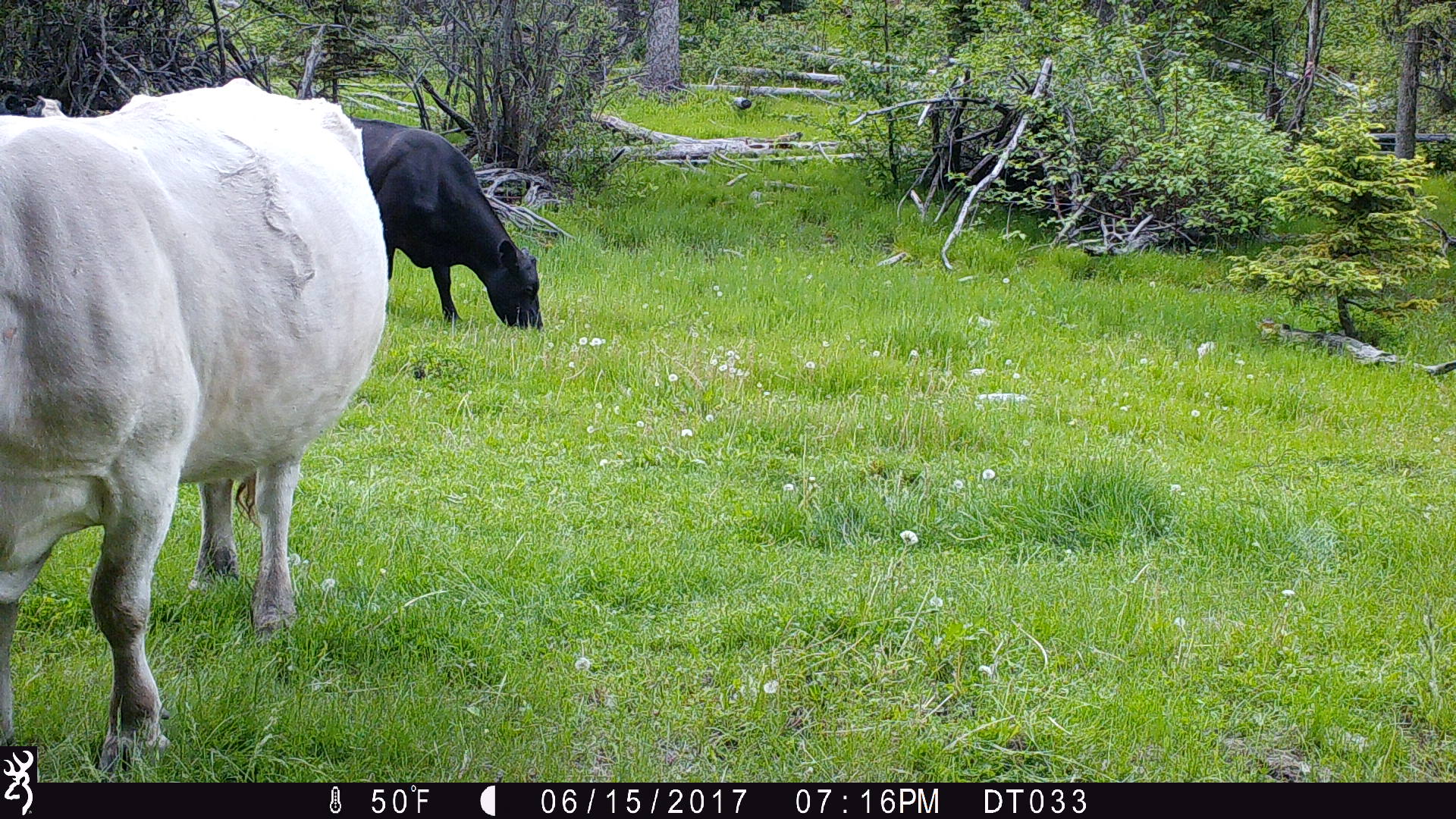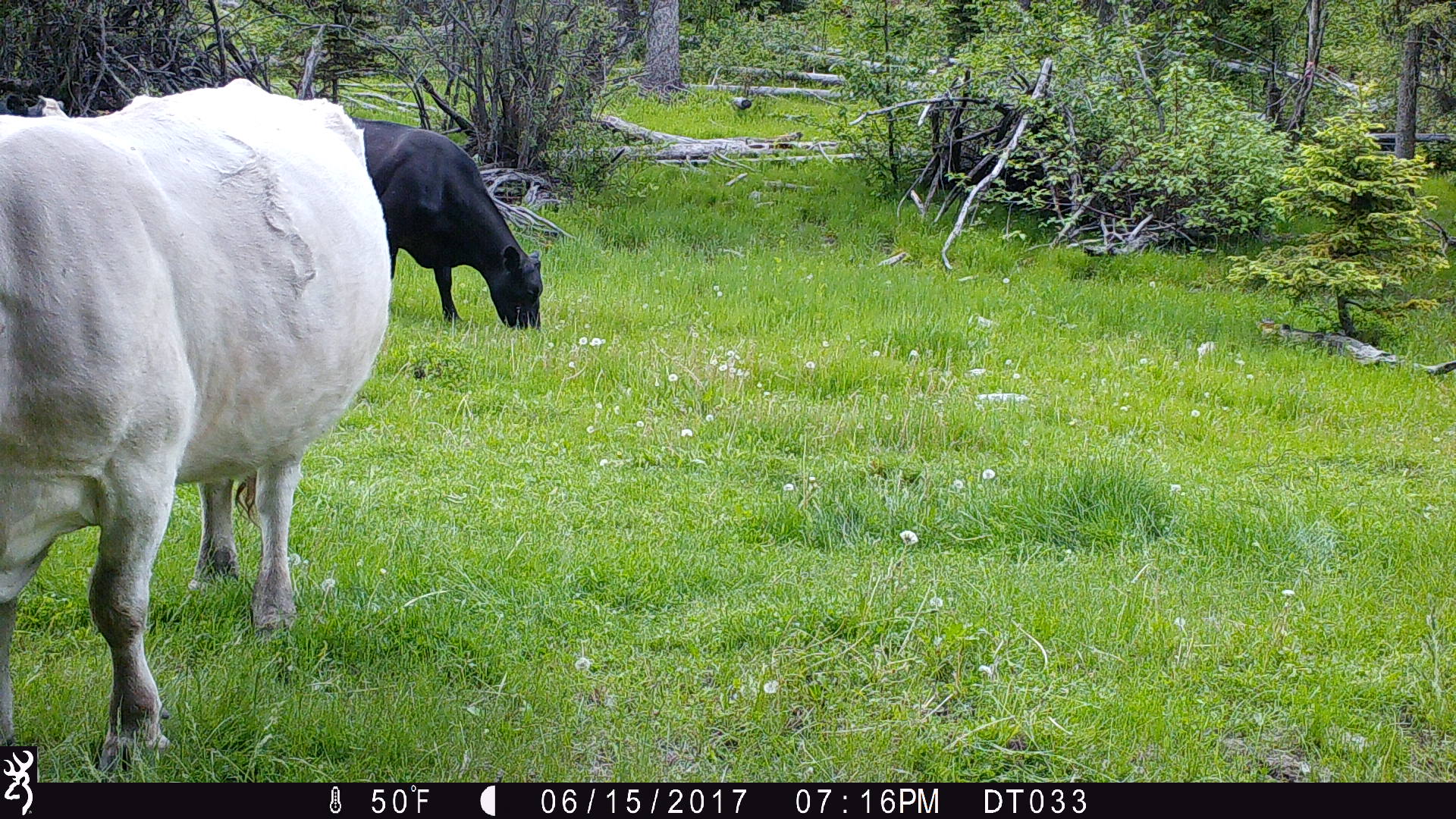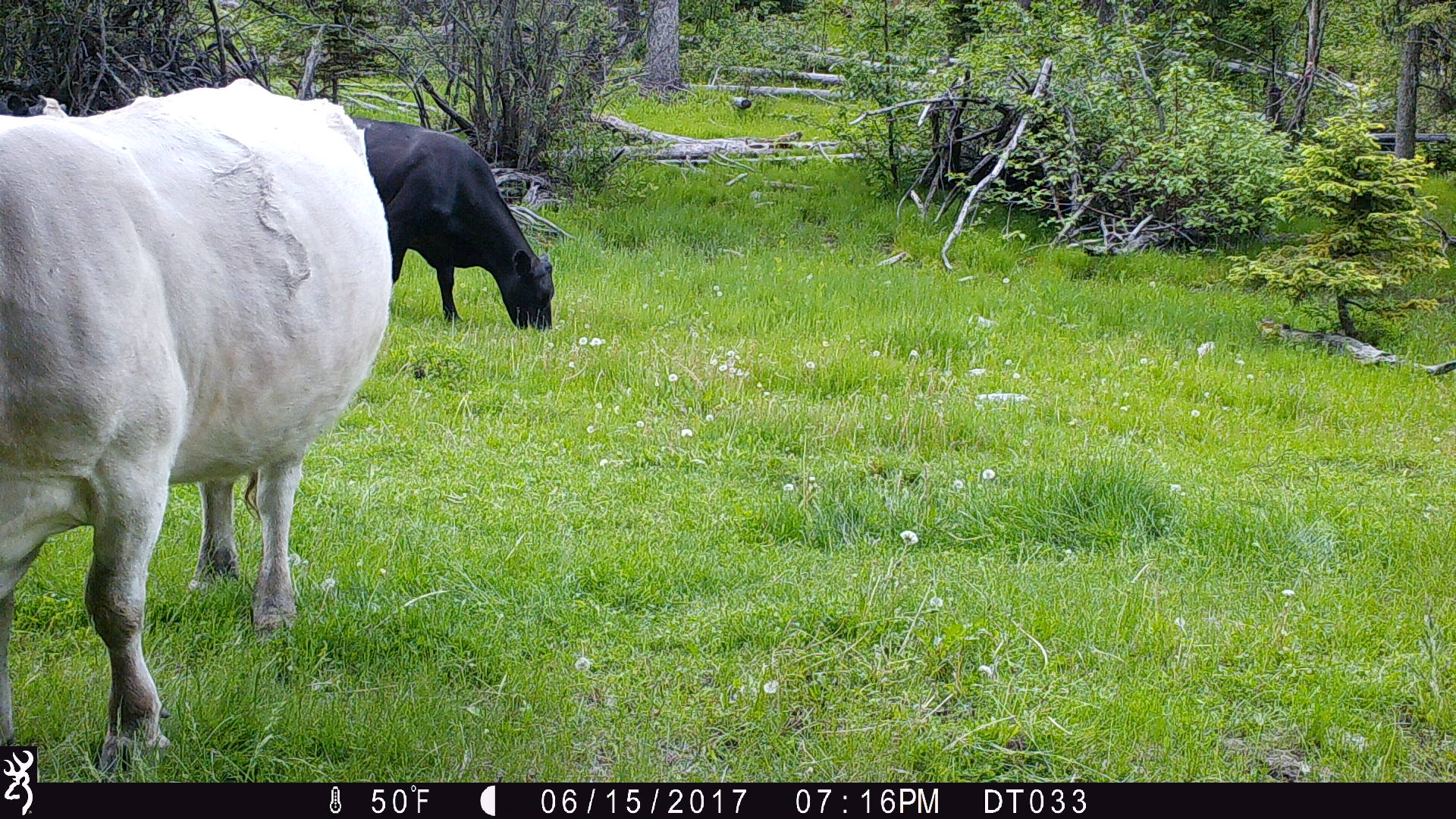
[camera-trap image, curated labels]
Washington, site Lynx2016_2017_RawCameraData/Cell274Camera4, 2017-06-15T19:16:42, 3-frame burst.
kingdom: Animalia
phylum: Chordata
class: Mammalia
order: Artiodactyla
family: Bovidae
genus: Bos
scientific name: Bos taurus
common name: domestic cattle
Domestic cattle (Bos taurus). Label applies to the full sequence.